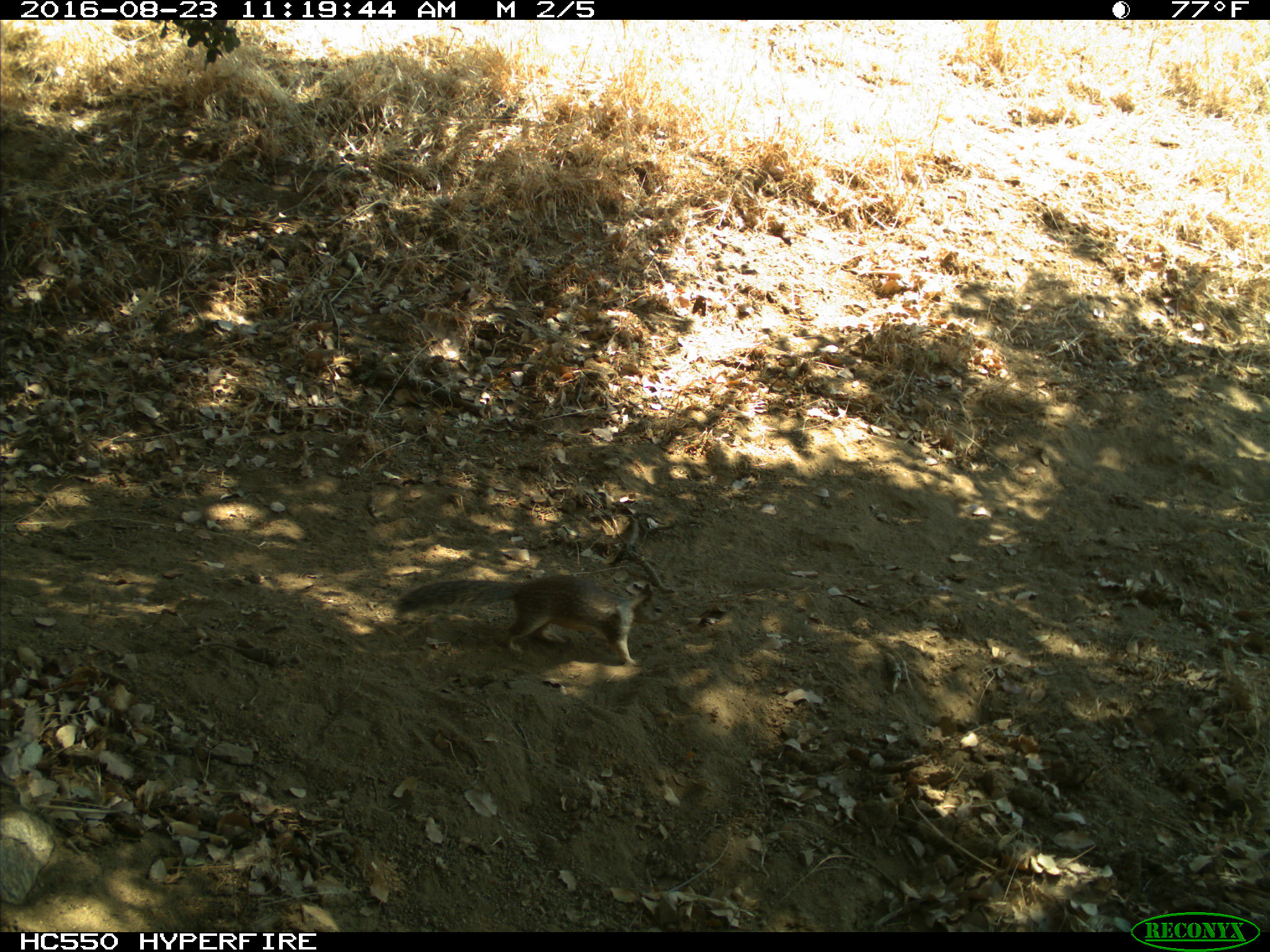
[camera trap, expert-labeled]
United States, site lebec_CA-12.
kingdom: Animalia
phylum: Chordata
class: Mammalia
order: Rodentia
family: Sciuridae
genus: Otospermophilus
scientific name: Otospermophilus beecheyi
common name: california ground squirrel